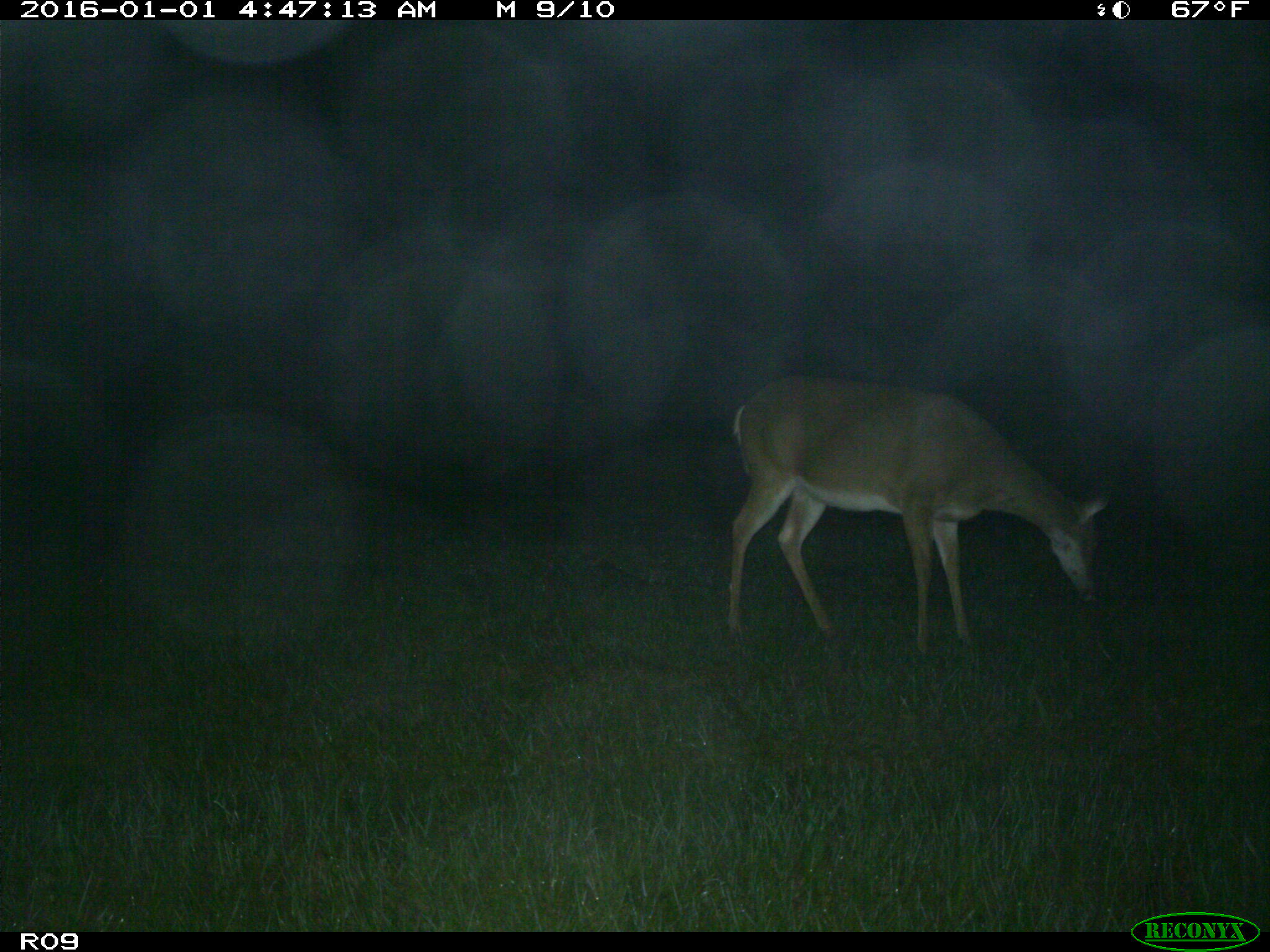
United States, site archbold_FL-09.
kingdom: Animalia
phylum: Chordata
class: Mammalia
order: Artiodactyla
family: Cervidae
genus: Odocoileus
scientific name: Odocoileus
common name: deer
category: unidentified deer